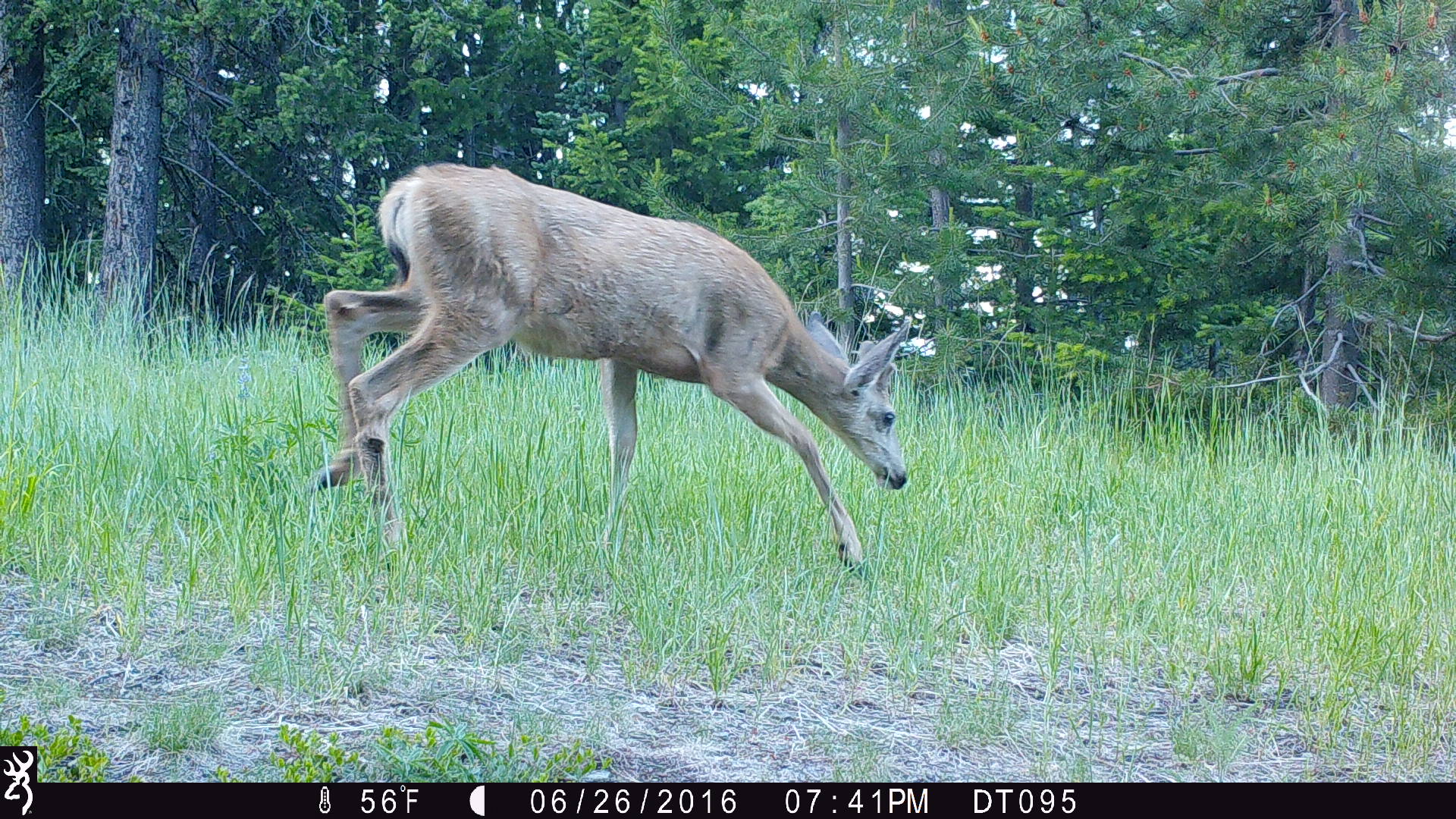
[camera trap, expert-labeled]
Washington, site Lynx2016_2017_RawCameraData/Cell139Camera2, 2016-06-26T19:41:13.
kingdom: Animalia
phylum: Chordata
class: Mammalia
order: Artiodactyla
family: Cervidae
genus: Odocoileus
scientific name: Odocoileus hemionus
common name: mule deer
Odocoileus hemionus (mule deer). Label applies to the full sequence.